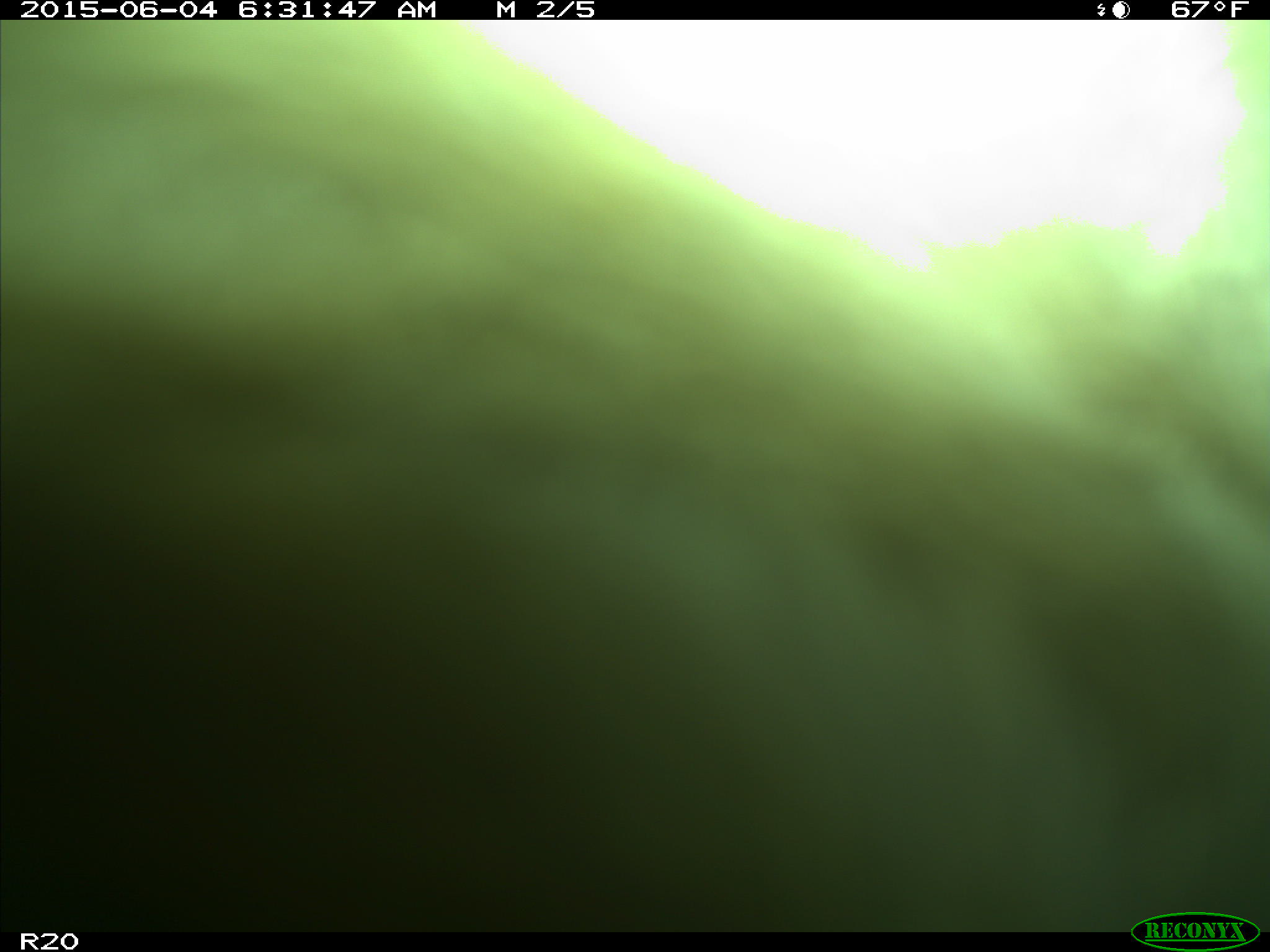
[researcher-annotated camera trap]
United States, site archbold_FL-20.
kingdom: Animalia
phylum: Chordata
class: Mammalia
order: Artiodactyla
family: Bovidae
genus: Bos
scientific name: Bos taurus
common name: domestic cow